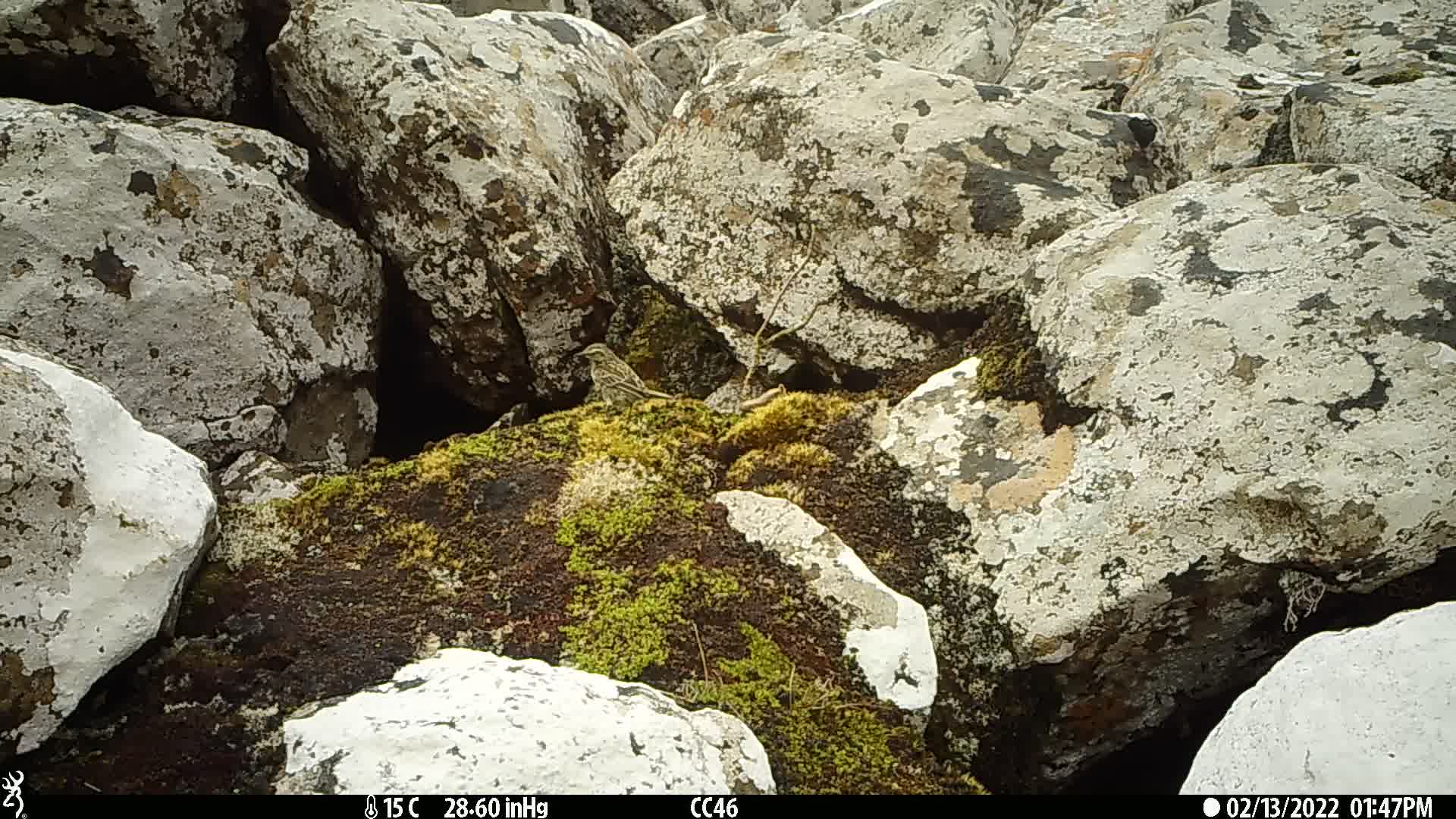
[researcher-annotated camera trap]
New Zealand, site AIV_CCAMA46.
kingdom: Animalia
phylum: Chordata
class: Aves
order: Passeriformes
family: Motacillidae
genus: Anthus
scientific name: Anthus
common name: pipit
Pipit (Anthus).